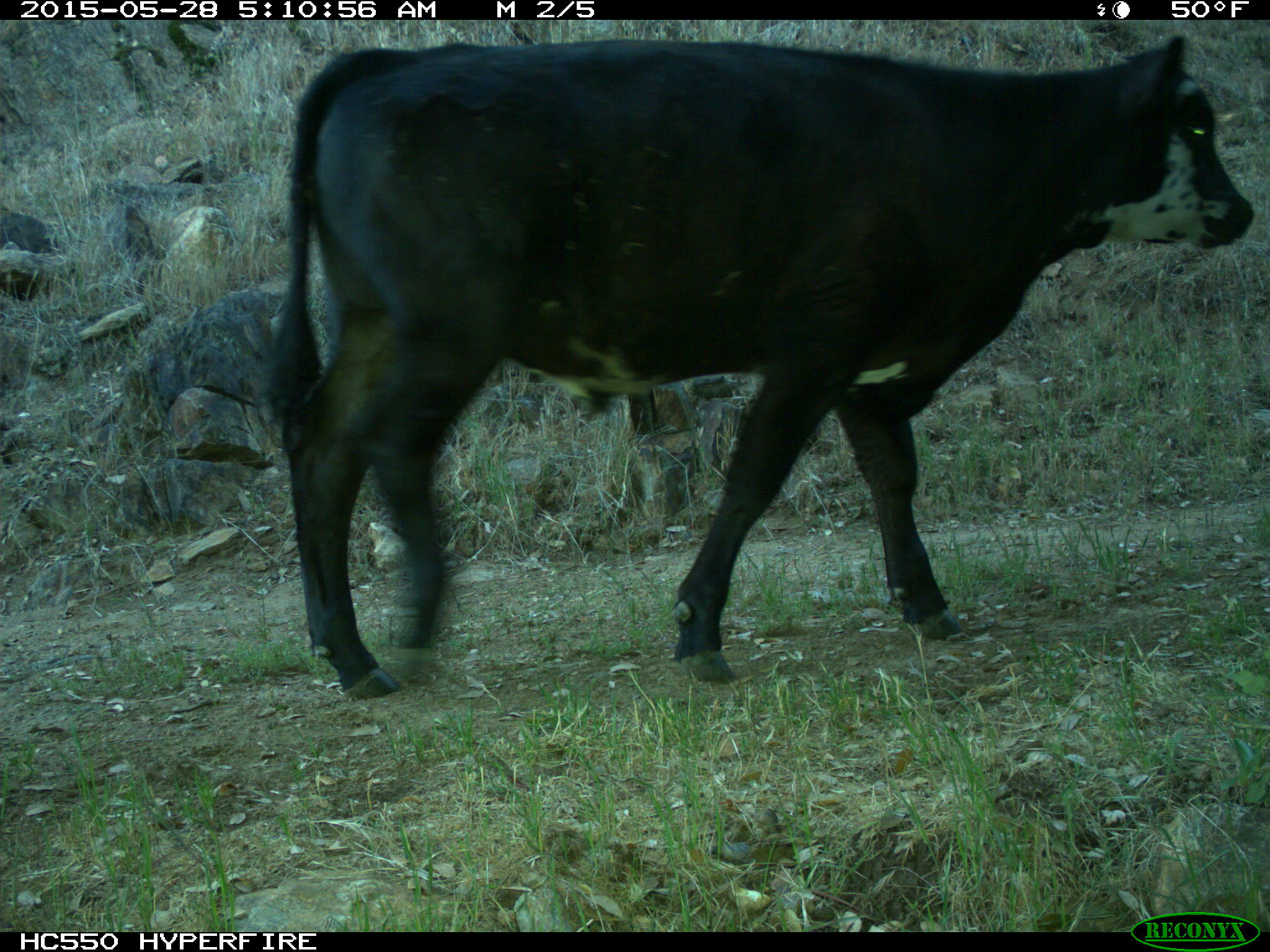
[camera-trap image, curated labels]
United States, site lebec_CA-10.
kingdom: Animalia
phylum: Chordata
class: Mammalia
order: Artiodactyla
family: Bovidae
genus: Bos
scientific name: Bos taurus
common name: domestic cow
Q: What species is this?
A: Bos taurus (domestic cow).